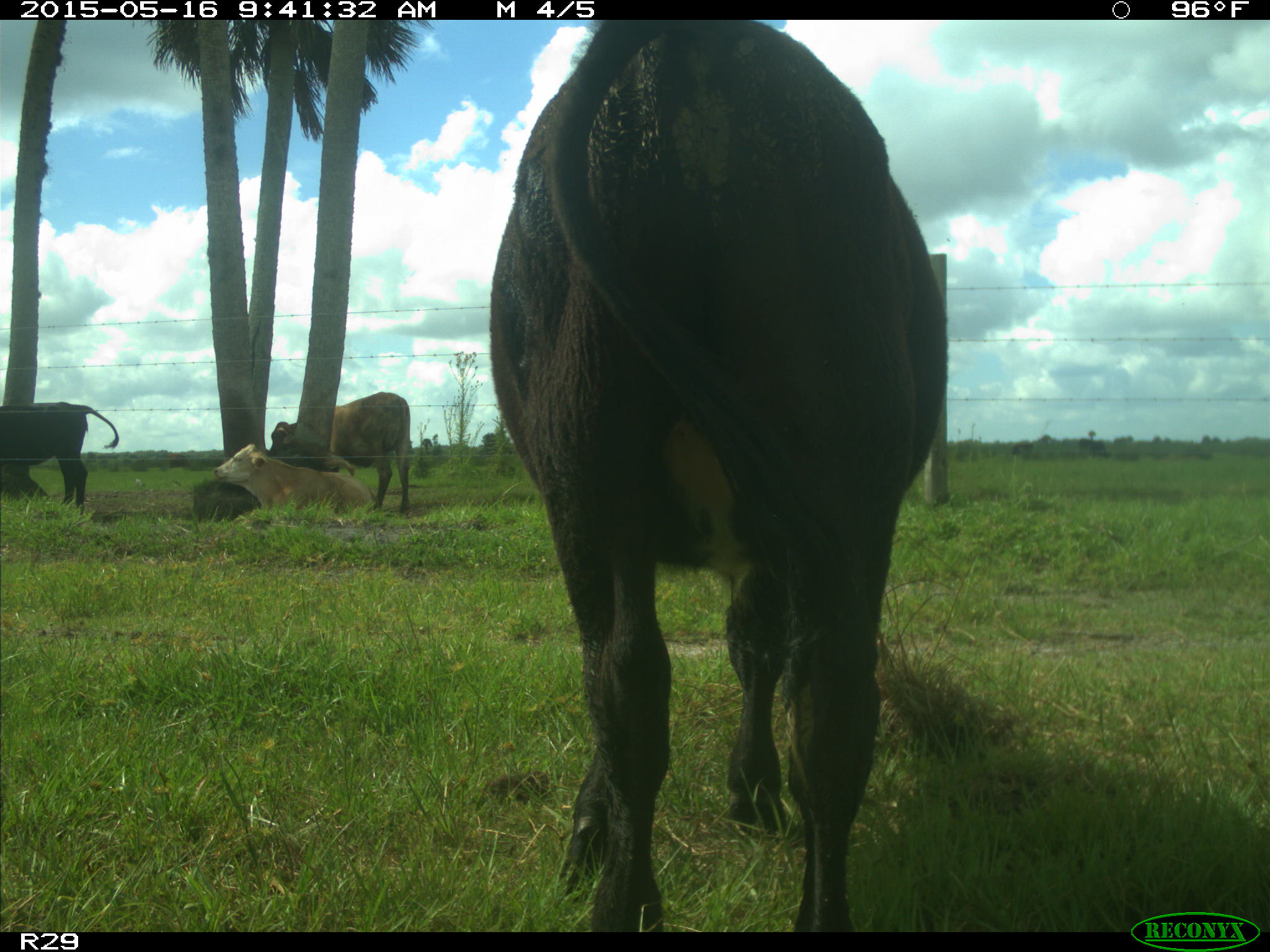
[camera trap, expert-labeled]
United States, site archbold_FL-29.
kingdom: Animalia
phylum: Chordata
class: Mammalia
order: Artiodactyla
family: Bovidae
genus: Bos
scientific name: Bos taurus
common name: domestic cow